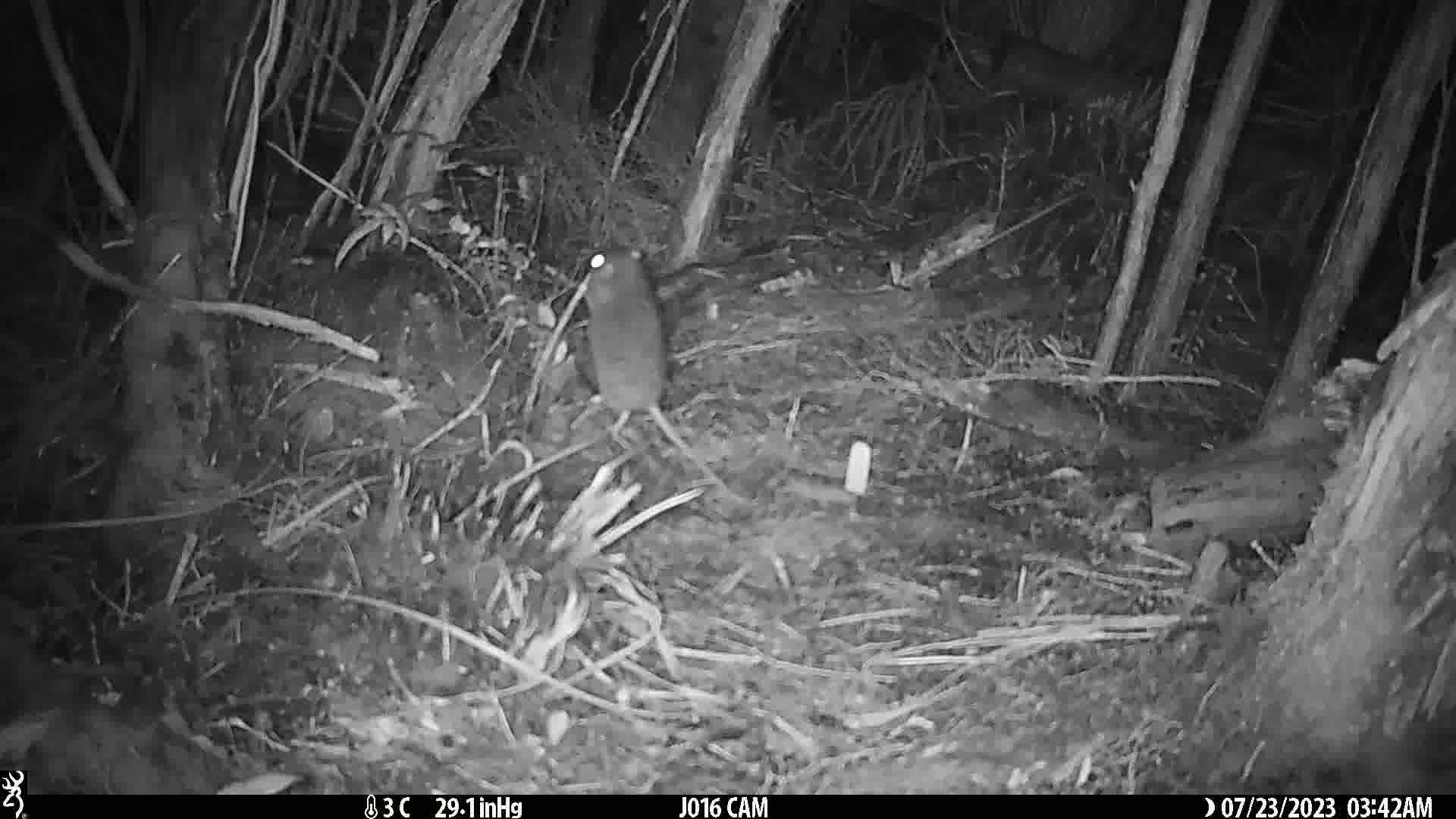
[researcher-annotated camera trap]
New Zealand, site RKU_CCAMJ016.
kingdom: Animalia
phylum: Chordata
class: Mammalia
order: Rodentia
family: Muridae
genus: Rattus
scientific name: Rattus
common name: rat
Rat (Rattus).